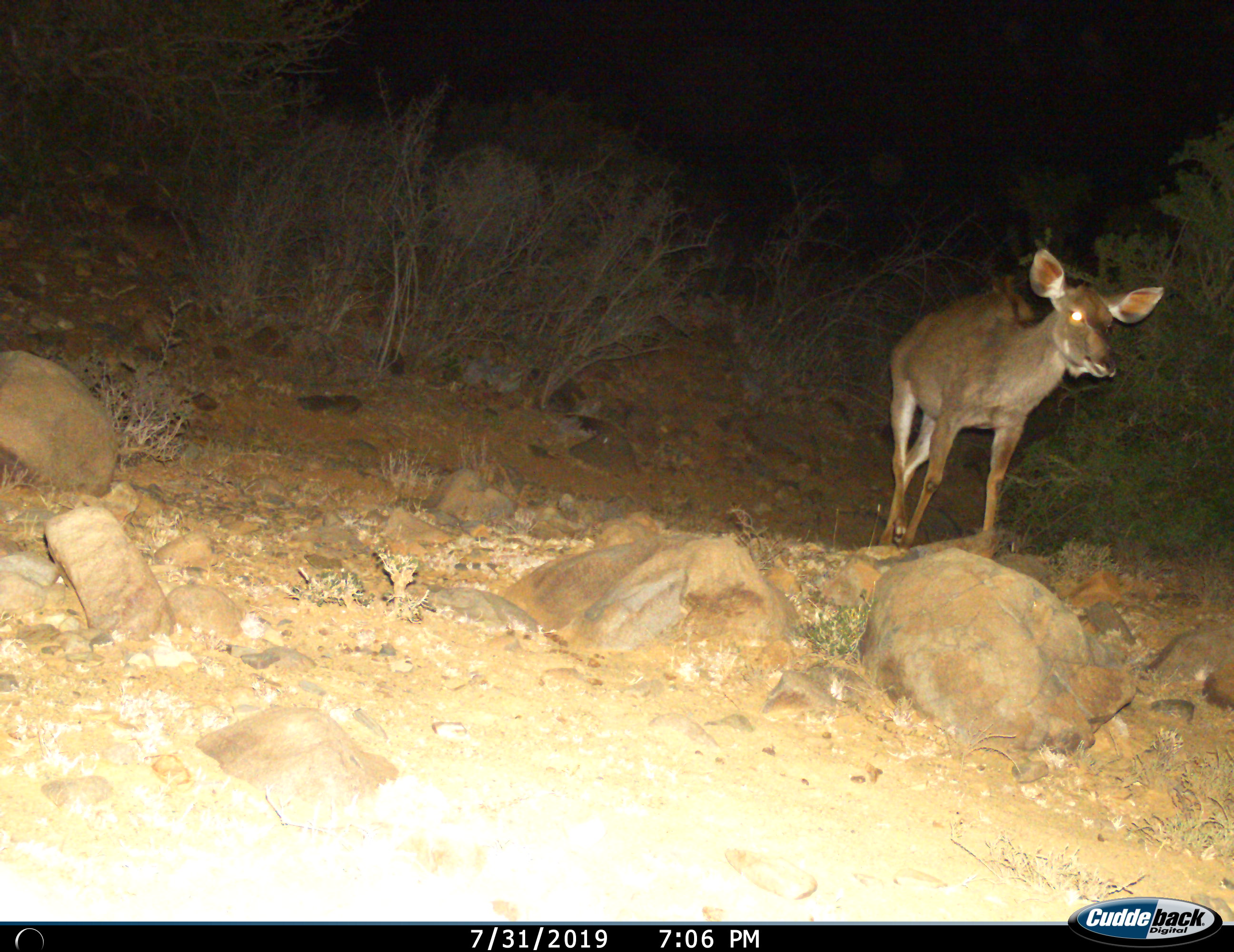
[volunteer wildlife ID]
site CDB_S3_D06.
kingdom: Animalia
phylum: Chordata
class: Mammalia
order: Artiodactyla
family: Bovidae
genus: Tragelaphus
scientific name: Tragelaphus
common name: kudu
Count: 1.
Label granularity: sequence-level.